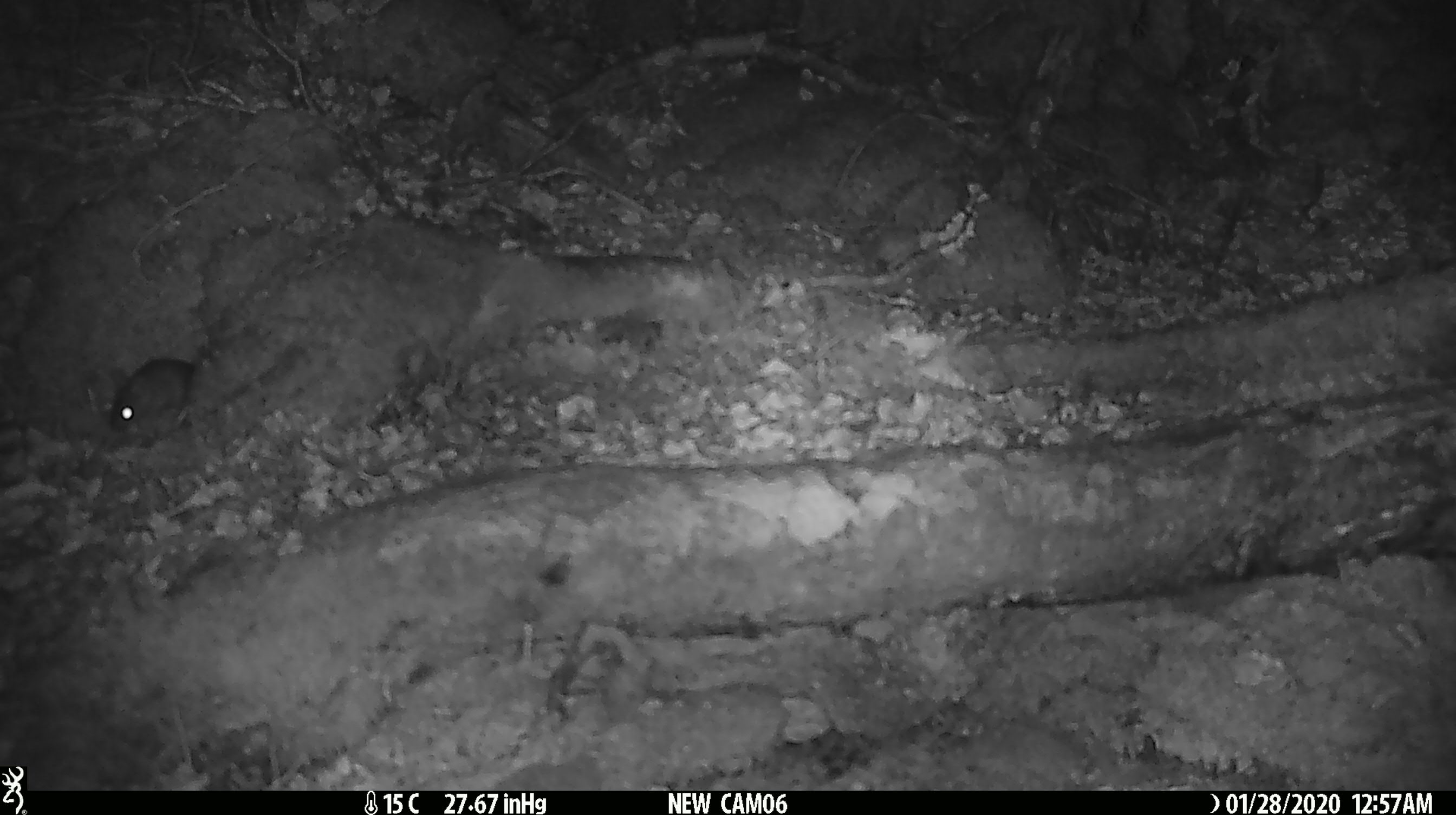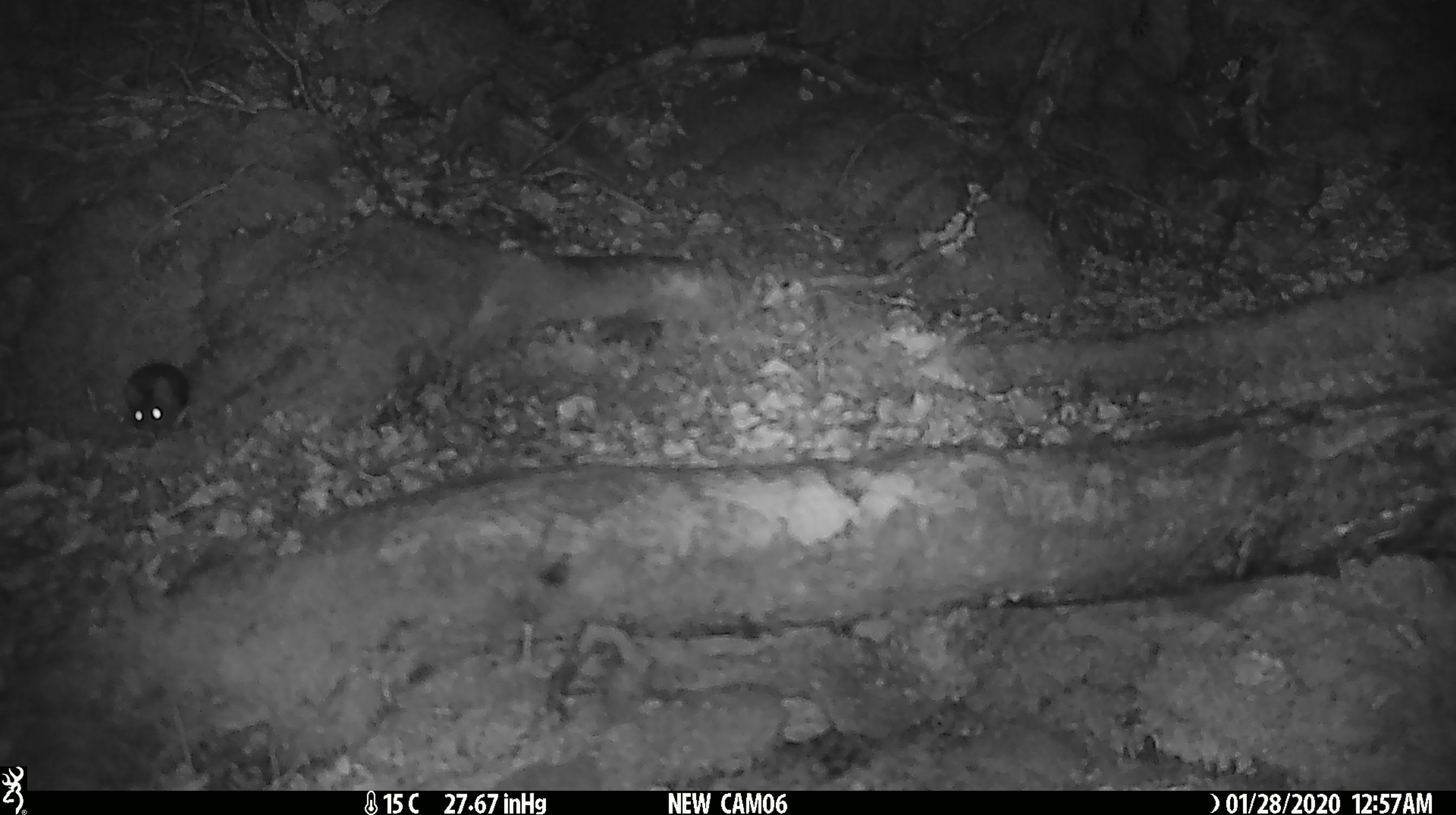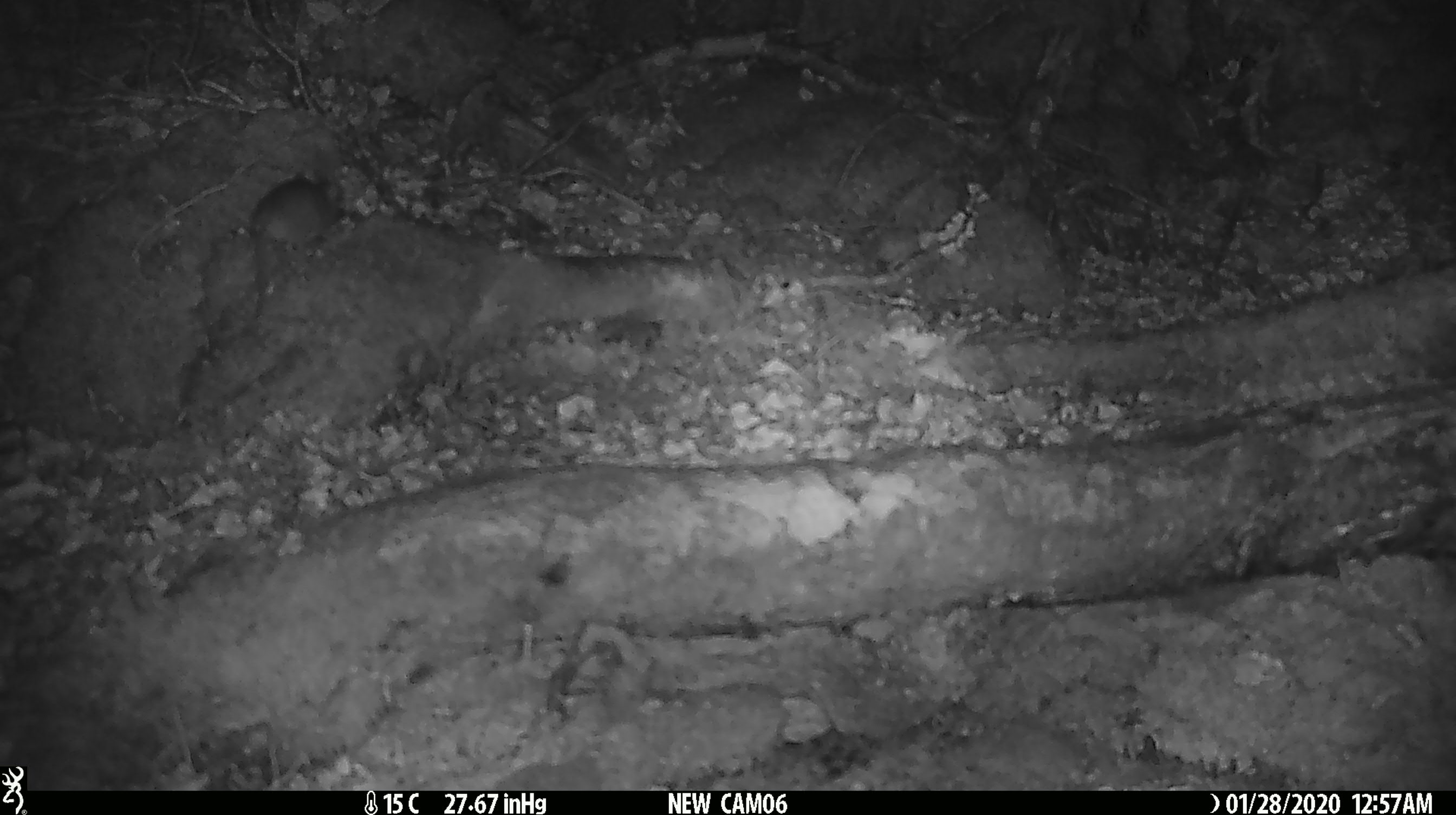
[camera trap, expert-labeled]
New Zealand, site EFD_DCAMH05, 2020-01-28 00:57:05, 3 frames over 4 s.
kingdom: Animalia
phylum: Chordata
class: Mammalia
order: Rodentia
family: Muridae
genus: Mus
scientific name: Mus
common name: mouse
Mouse (Mus).